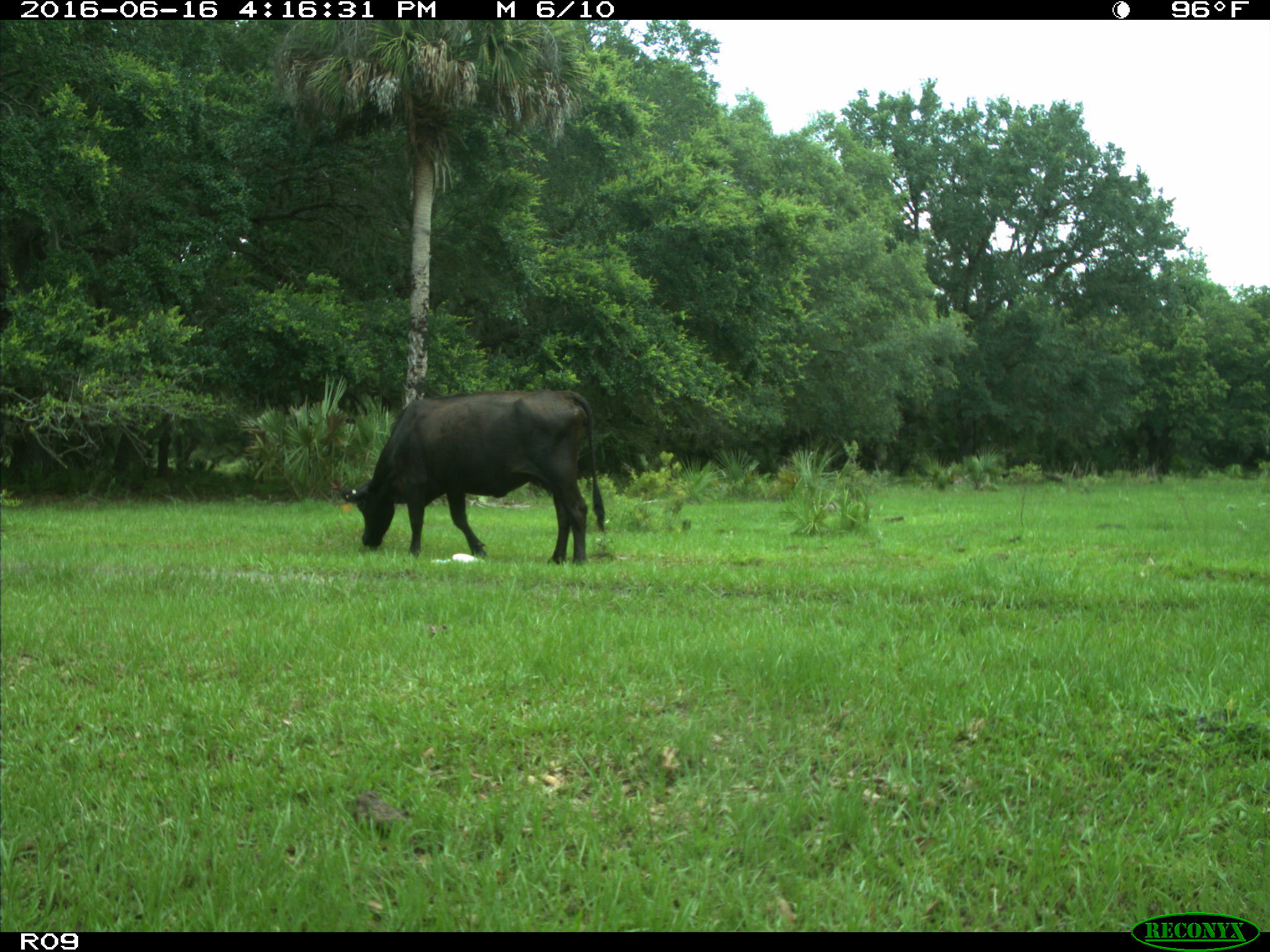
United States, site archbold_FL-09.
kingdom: Animalia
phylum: Chordata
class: Mammalia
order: Artiodactyla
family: Bovidae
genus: Bos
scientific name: Bos taurus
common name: domestic cow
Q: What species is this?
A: Bos taurus (domestic cow).